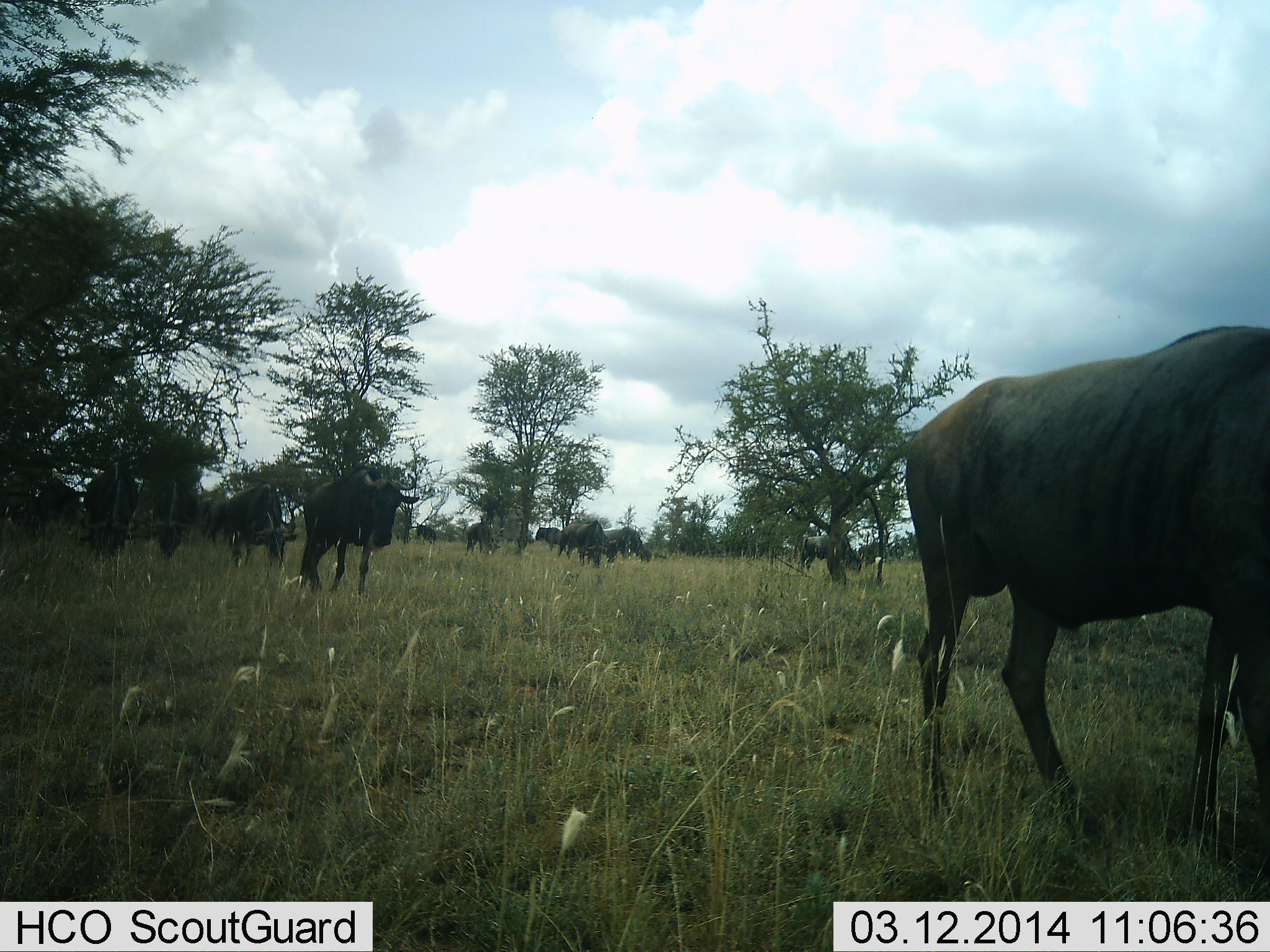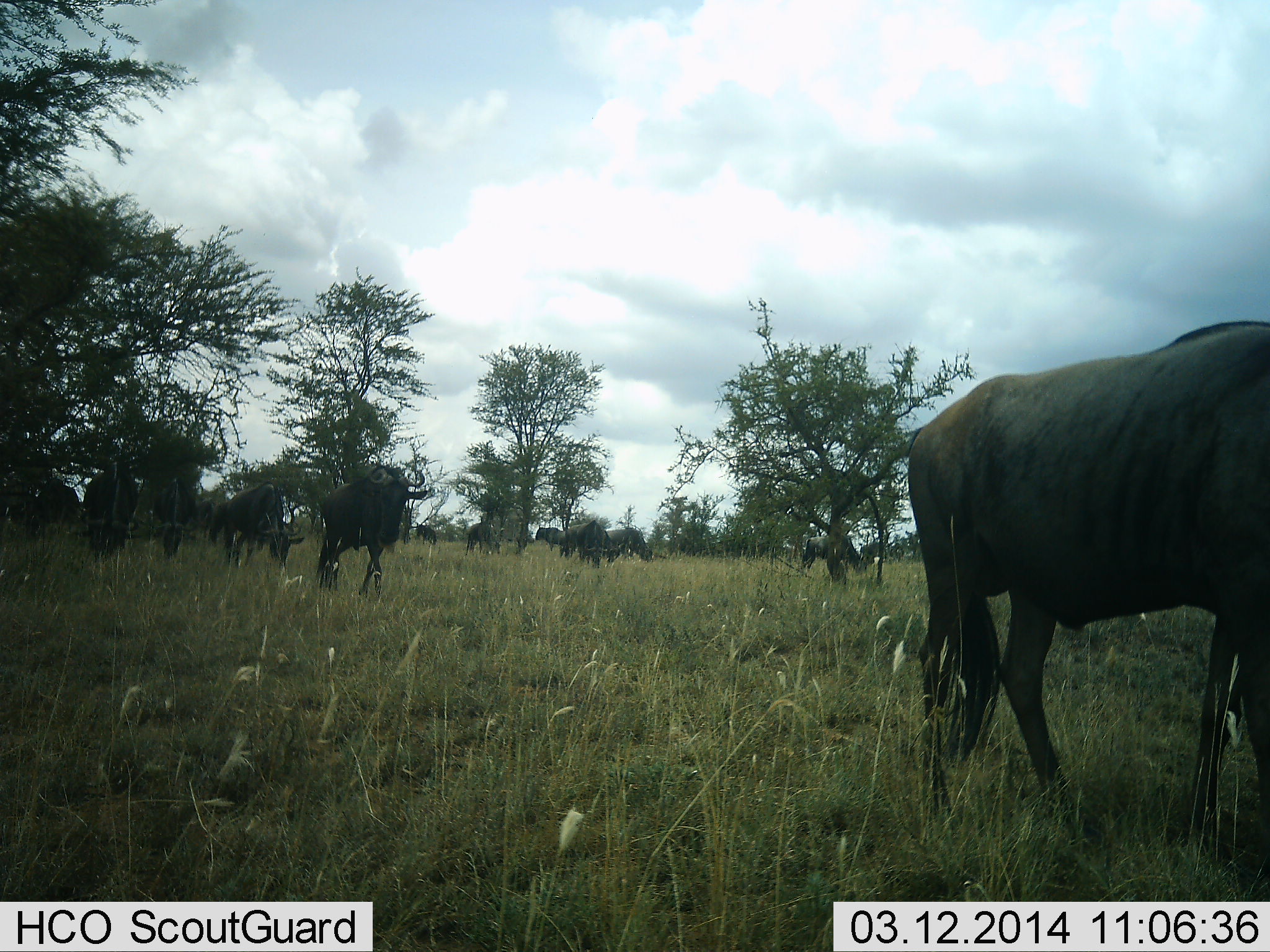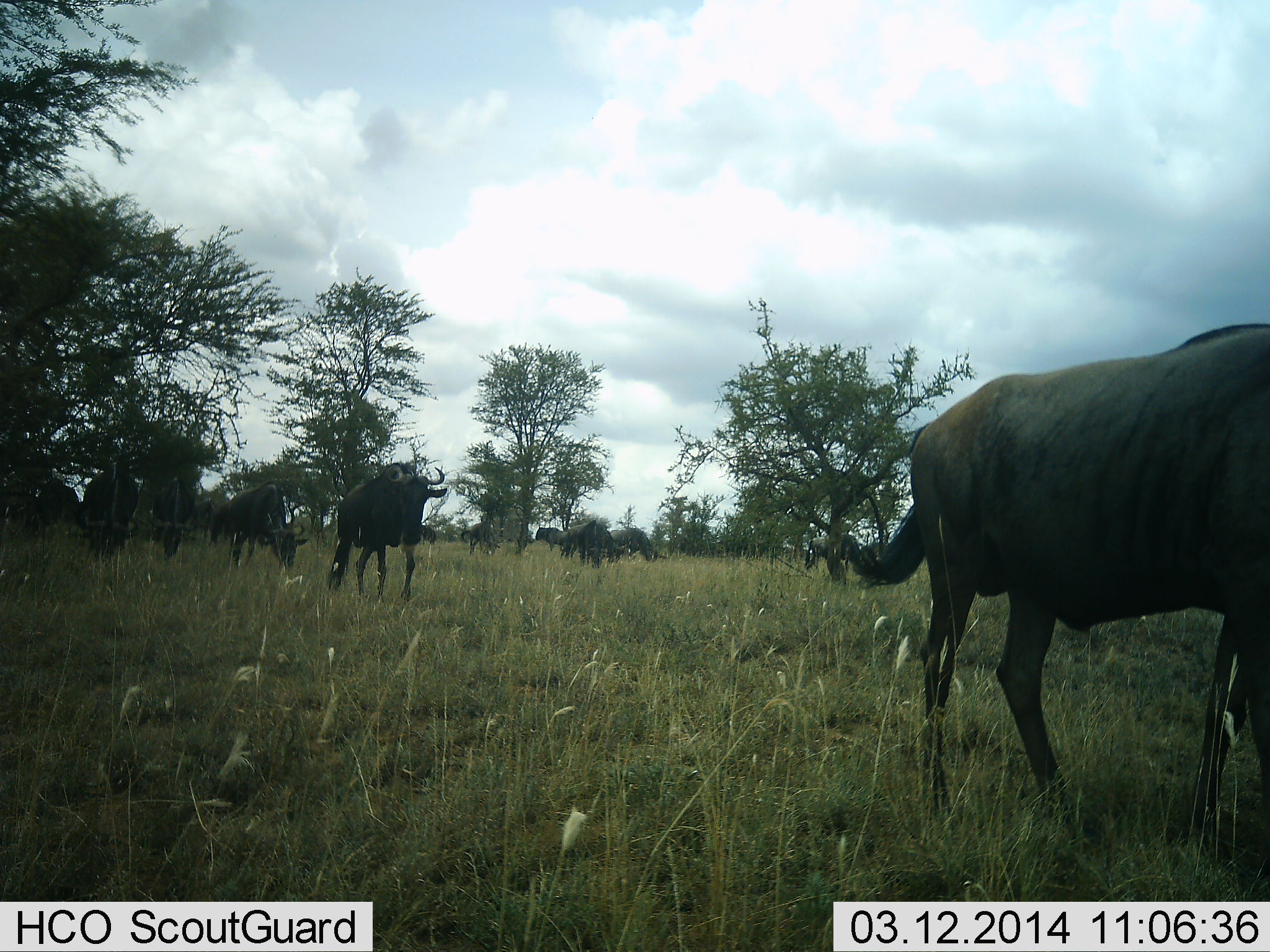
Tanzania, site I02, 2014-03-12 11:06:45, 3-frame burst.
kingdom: Animalia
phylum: Chordata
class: Mammalia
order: Artiodactyla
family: Bovidae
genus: Connochaetes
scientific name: Connochaetes taurinus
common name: blue wildebeest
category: wildebeest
Wildebeest (blue wildebeest) (Connochaetes taurinus), count 11-50. Behavior (volunteer vote fractions): standing 40%, resting 0%, moving 90%, interacting 0%. Young present (vote fraction): 0%. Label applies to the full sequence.